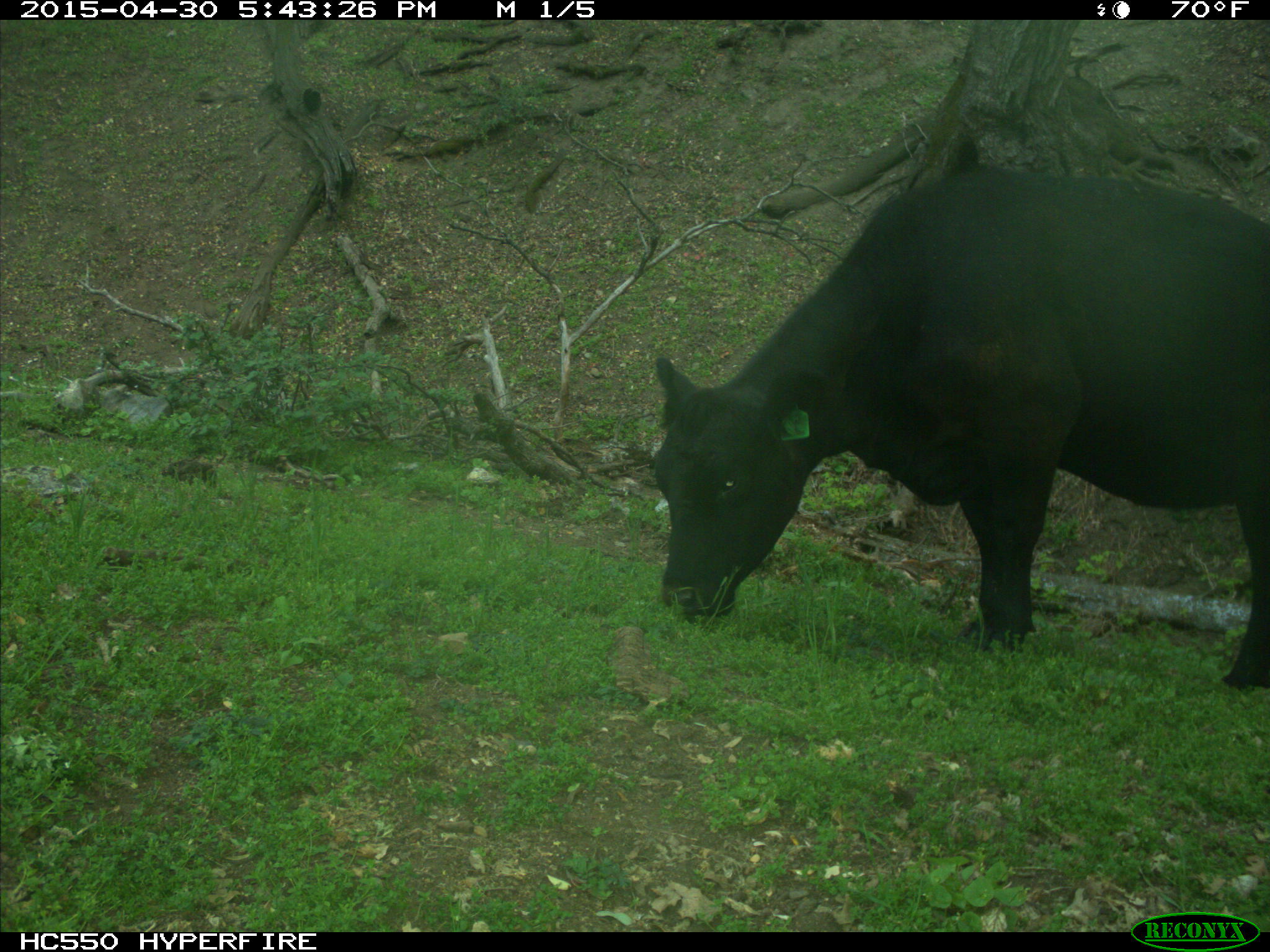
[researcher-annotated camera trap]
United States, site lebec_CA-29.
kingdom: Animalia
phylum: Chordata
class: Mammalia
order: Artiodactyla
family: Bovidae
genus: Bos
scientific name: Bos taurus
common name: domestic cow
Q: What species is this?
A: Bos taurus (domestic cow).